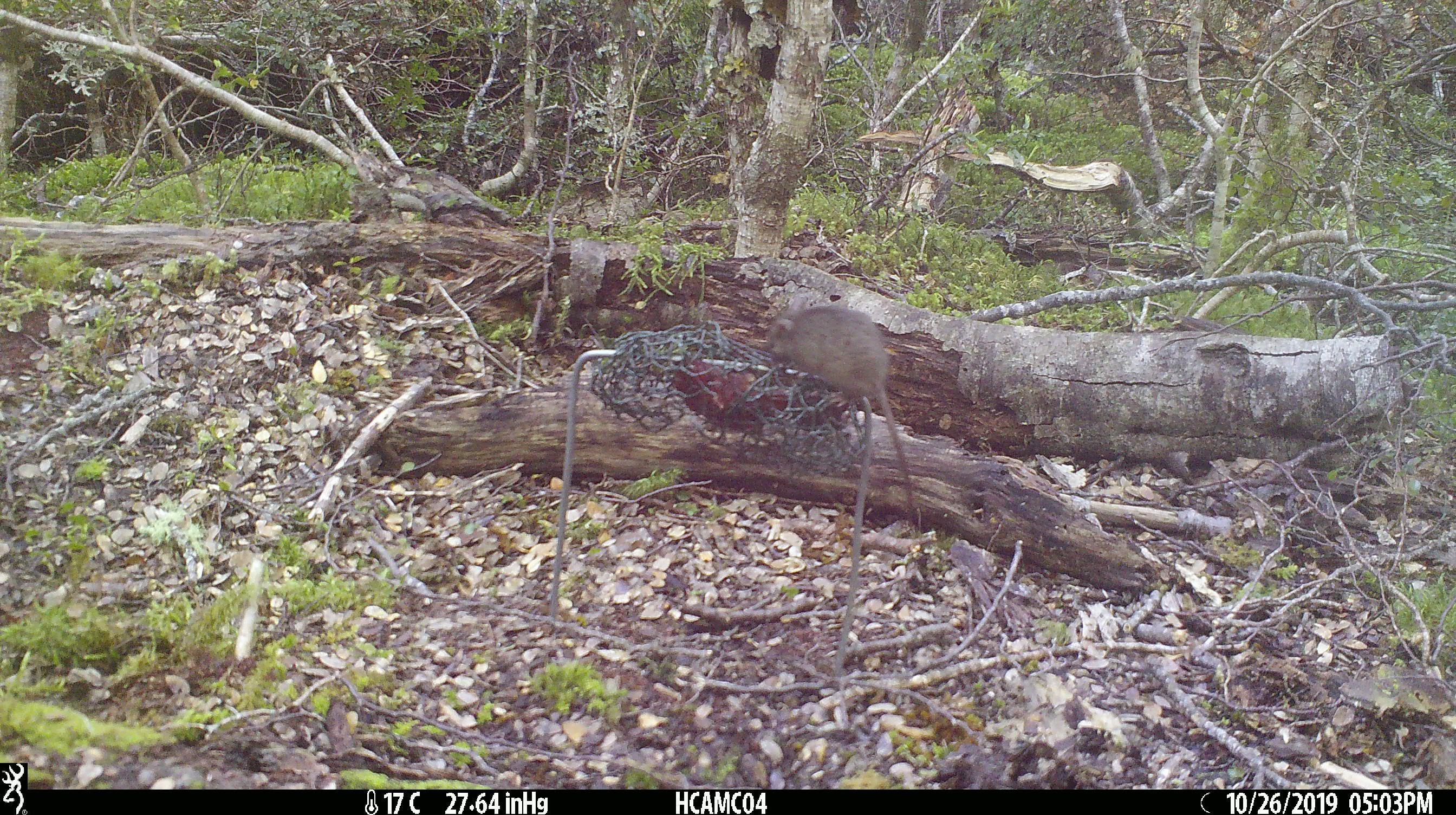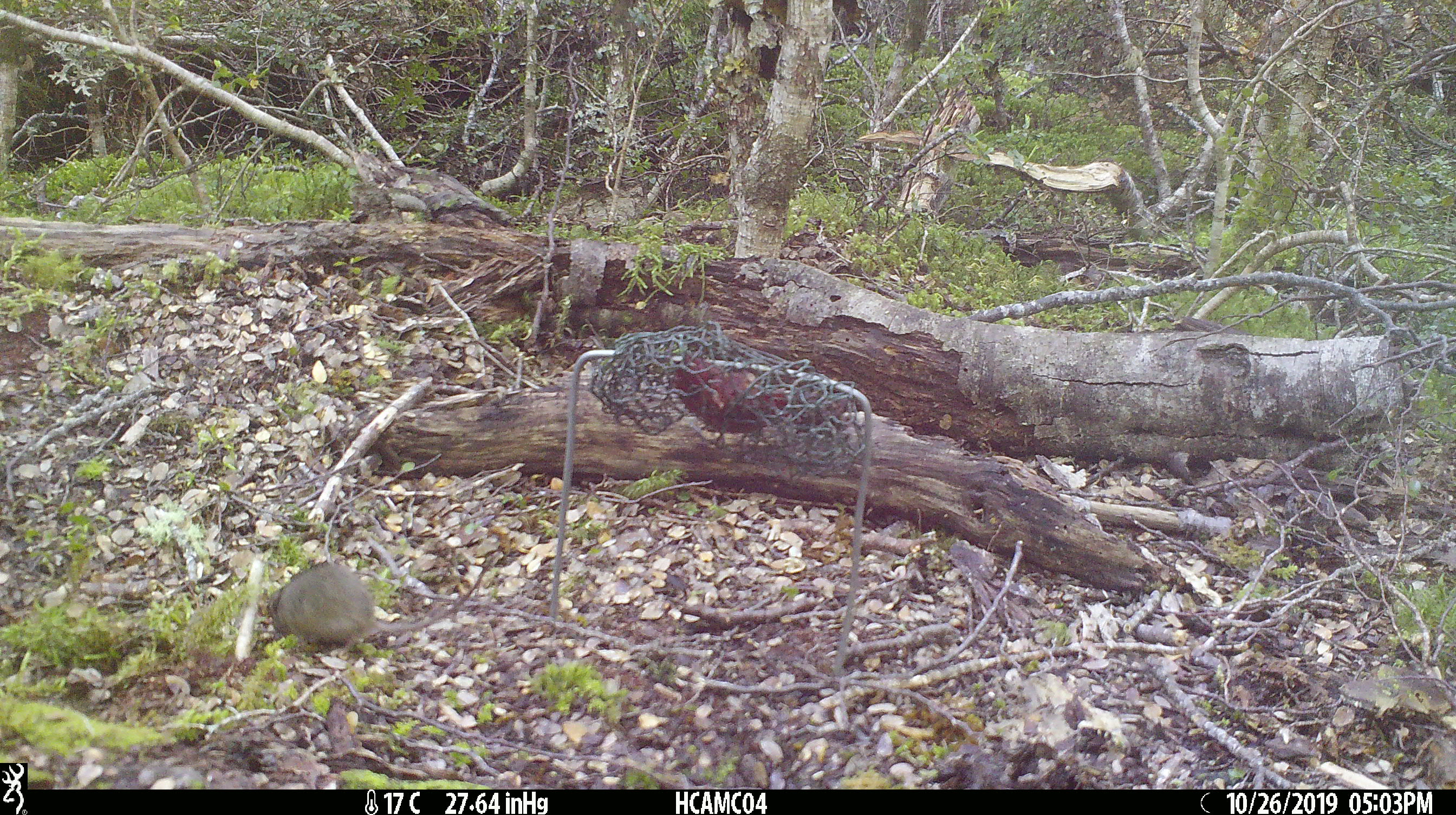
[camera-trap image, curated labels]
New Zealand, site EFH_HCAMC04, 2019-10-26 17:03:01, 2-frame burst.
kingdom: Animalia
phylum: Chordata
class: Mammalia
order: Rodentia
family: Muridae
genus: Mus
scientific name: Mus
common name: mouse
Mouse (Mus).